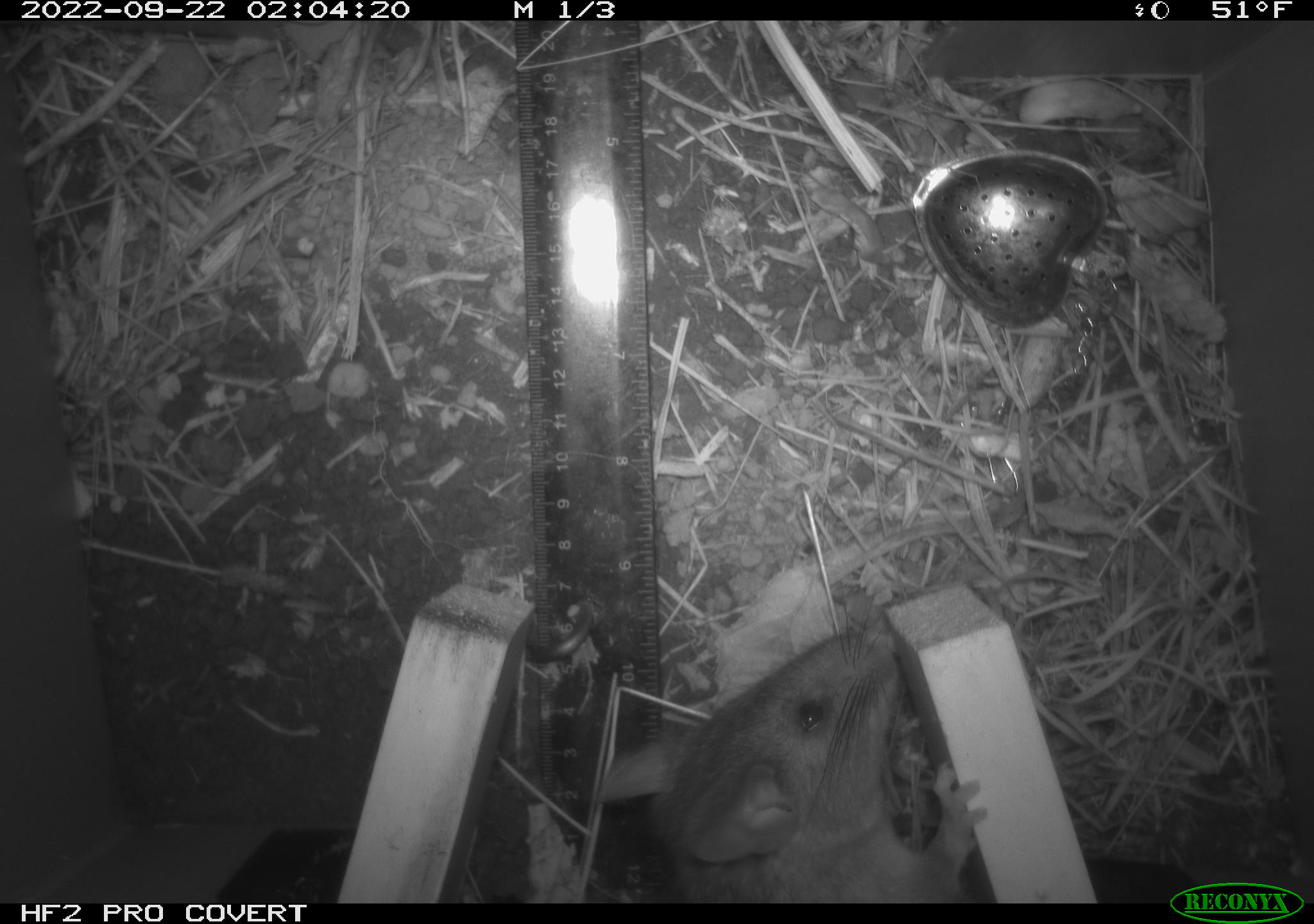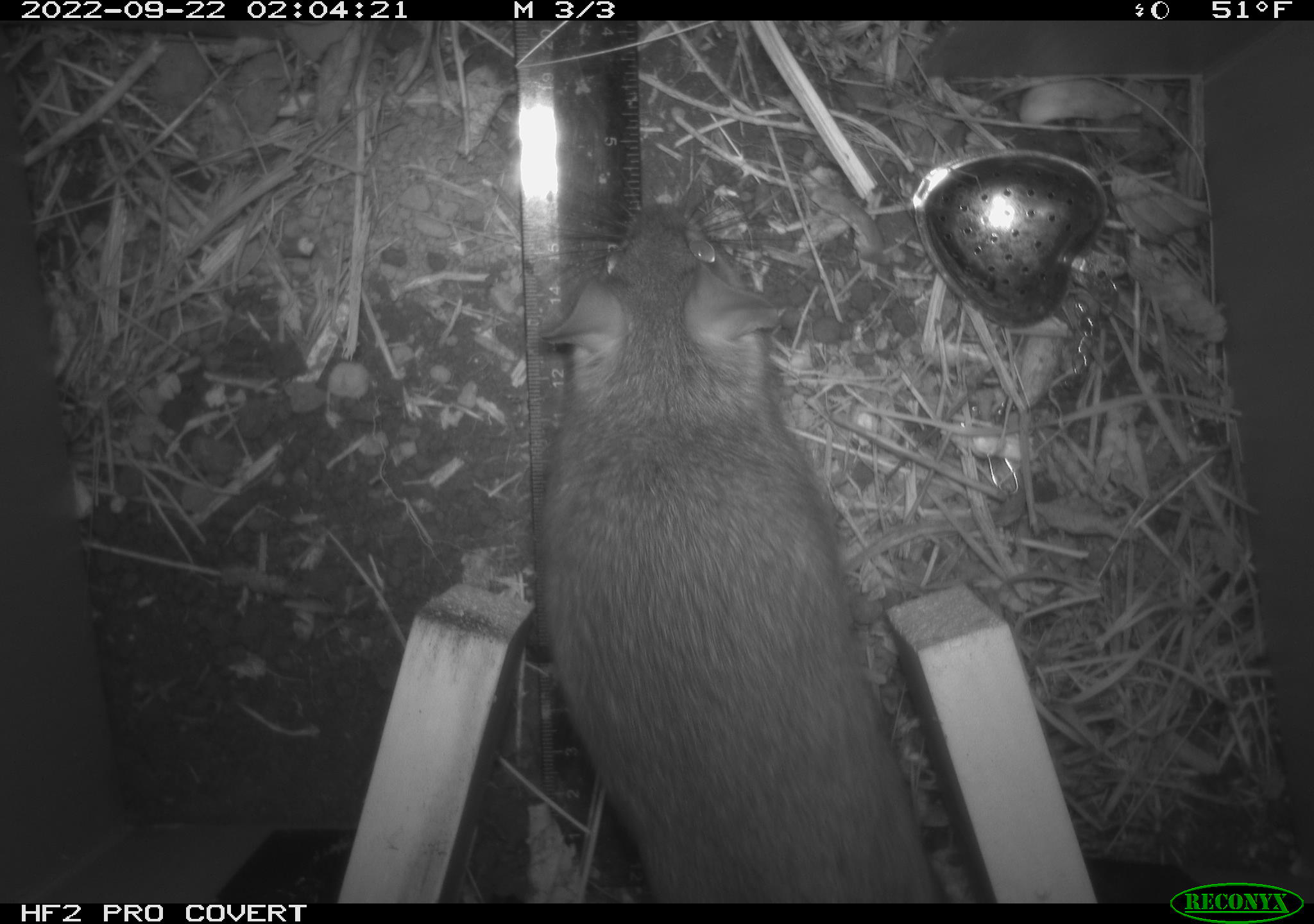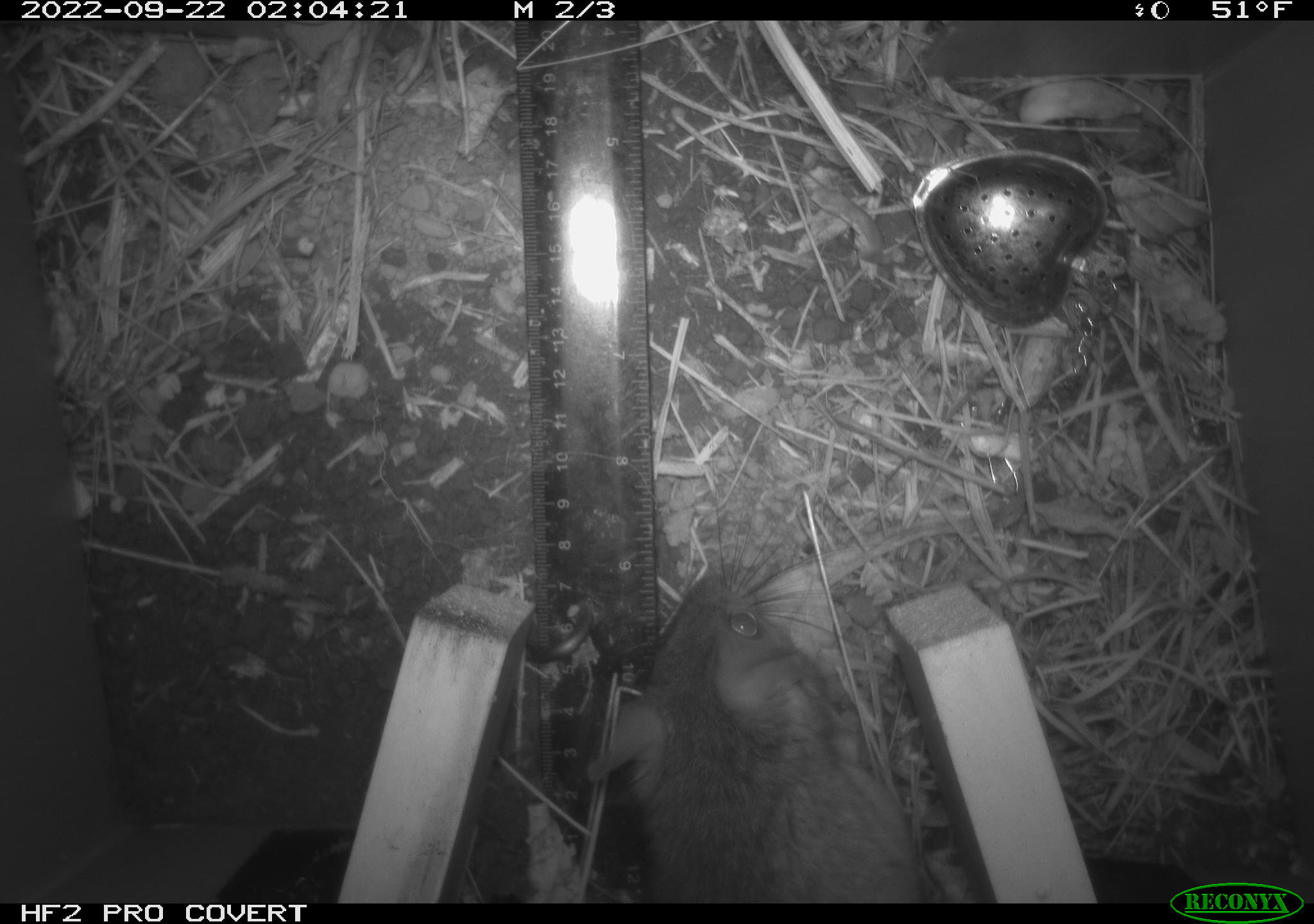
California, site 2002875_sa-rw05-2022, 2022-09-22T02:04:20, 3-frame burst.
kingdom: Animalia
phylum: Chordata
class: Mammalia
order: Rodentia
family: Cricetidae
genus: Neotoma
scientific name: Neotoma fuscipes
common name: dusky-footed woodrat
Dusky-footed woodrat (Neotoma fuscipes).